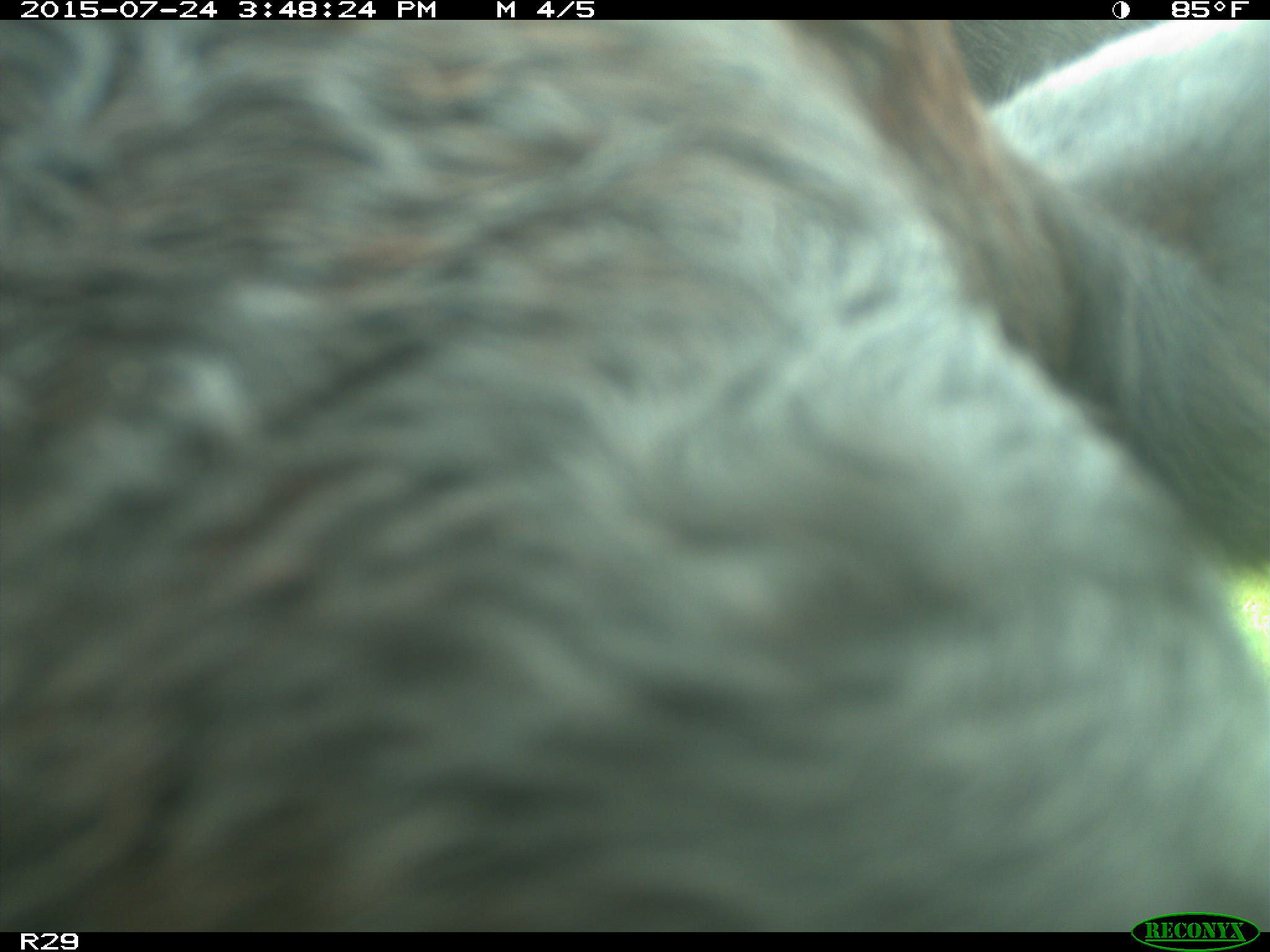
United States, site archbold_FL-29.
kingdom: Animalia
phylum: Chordata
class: Mammalia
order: Artiodactyla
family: Bovidae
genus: Bos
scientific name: Bos taurus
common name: domestic cow